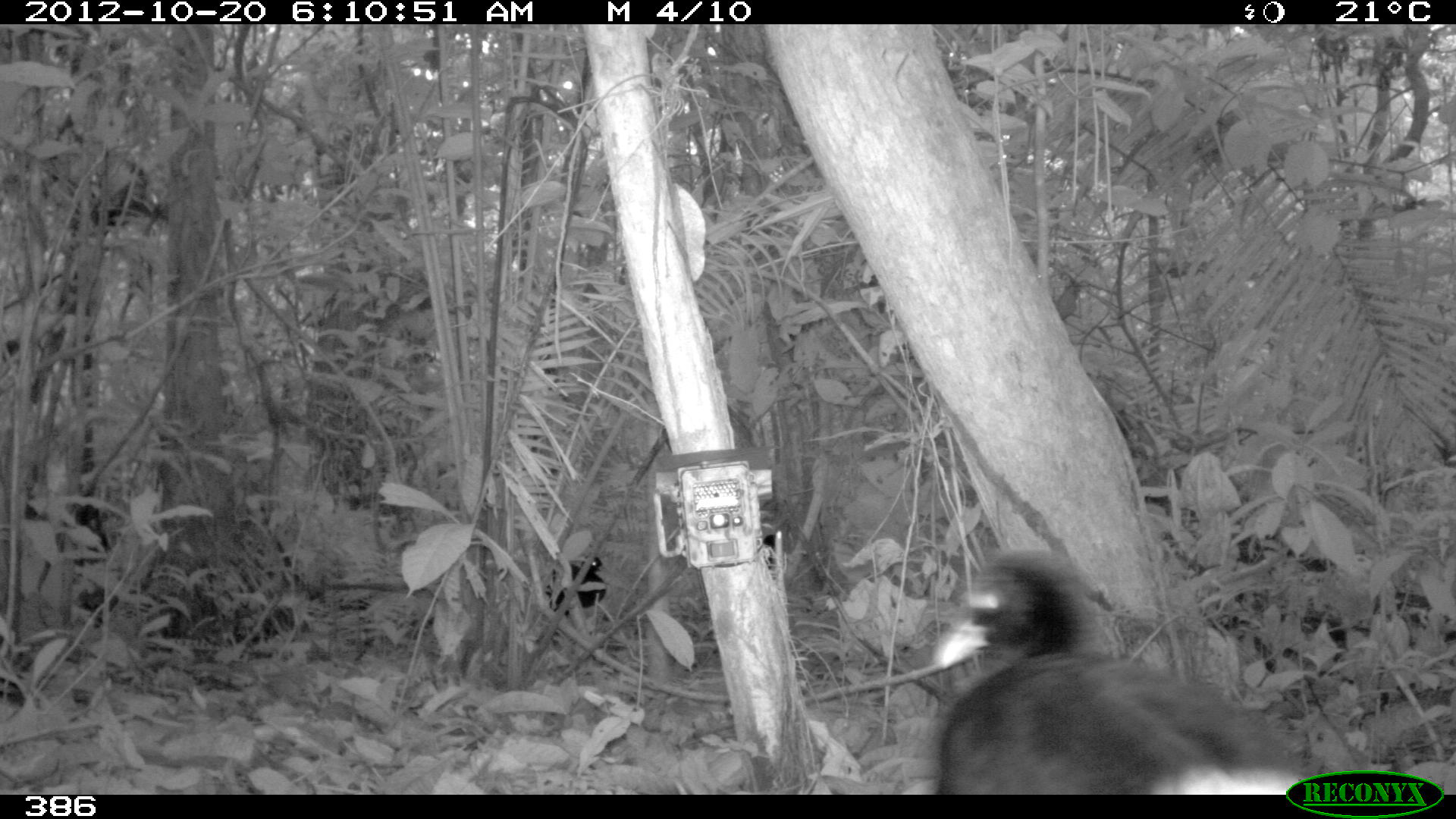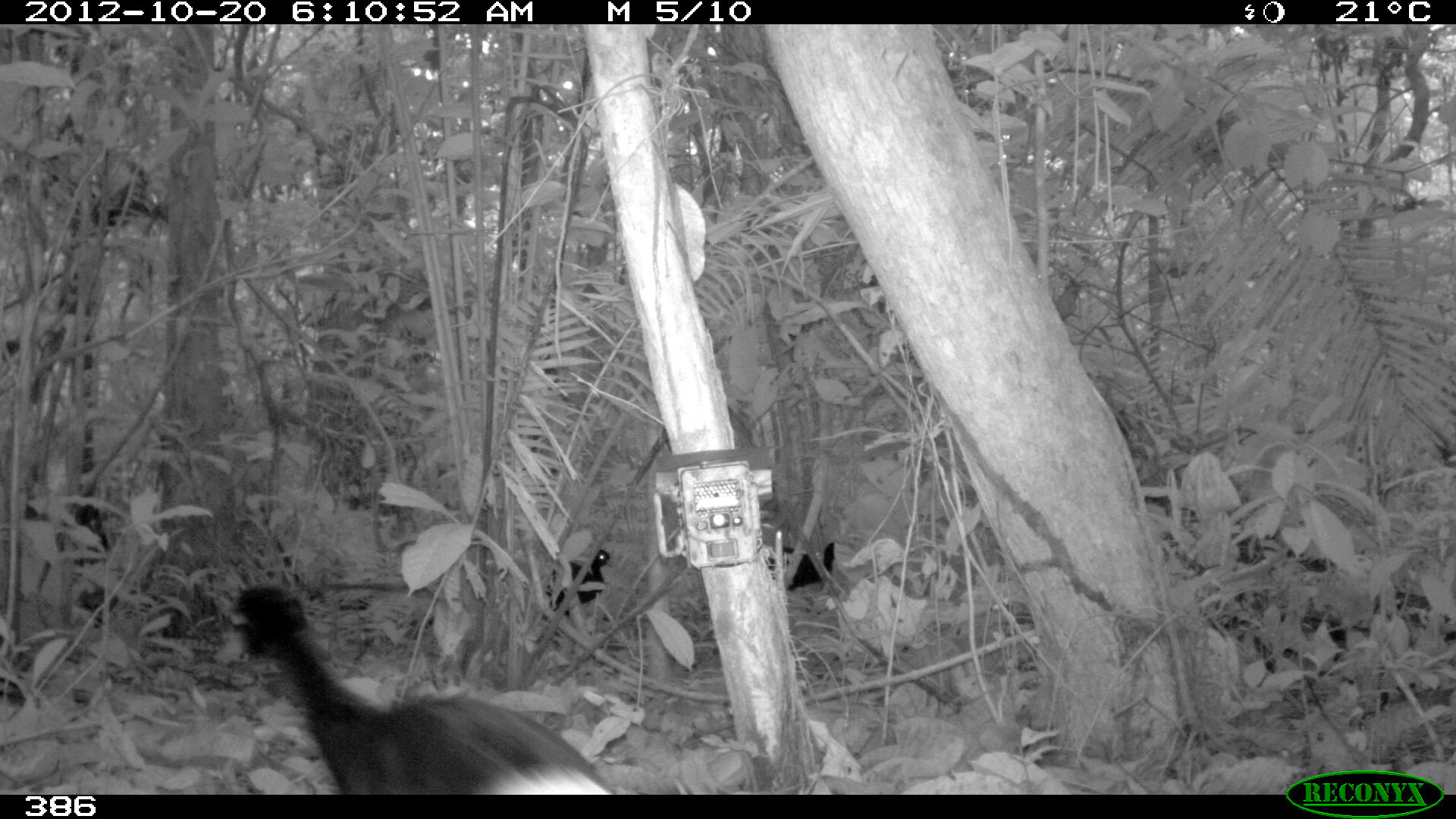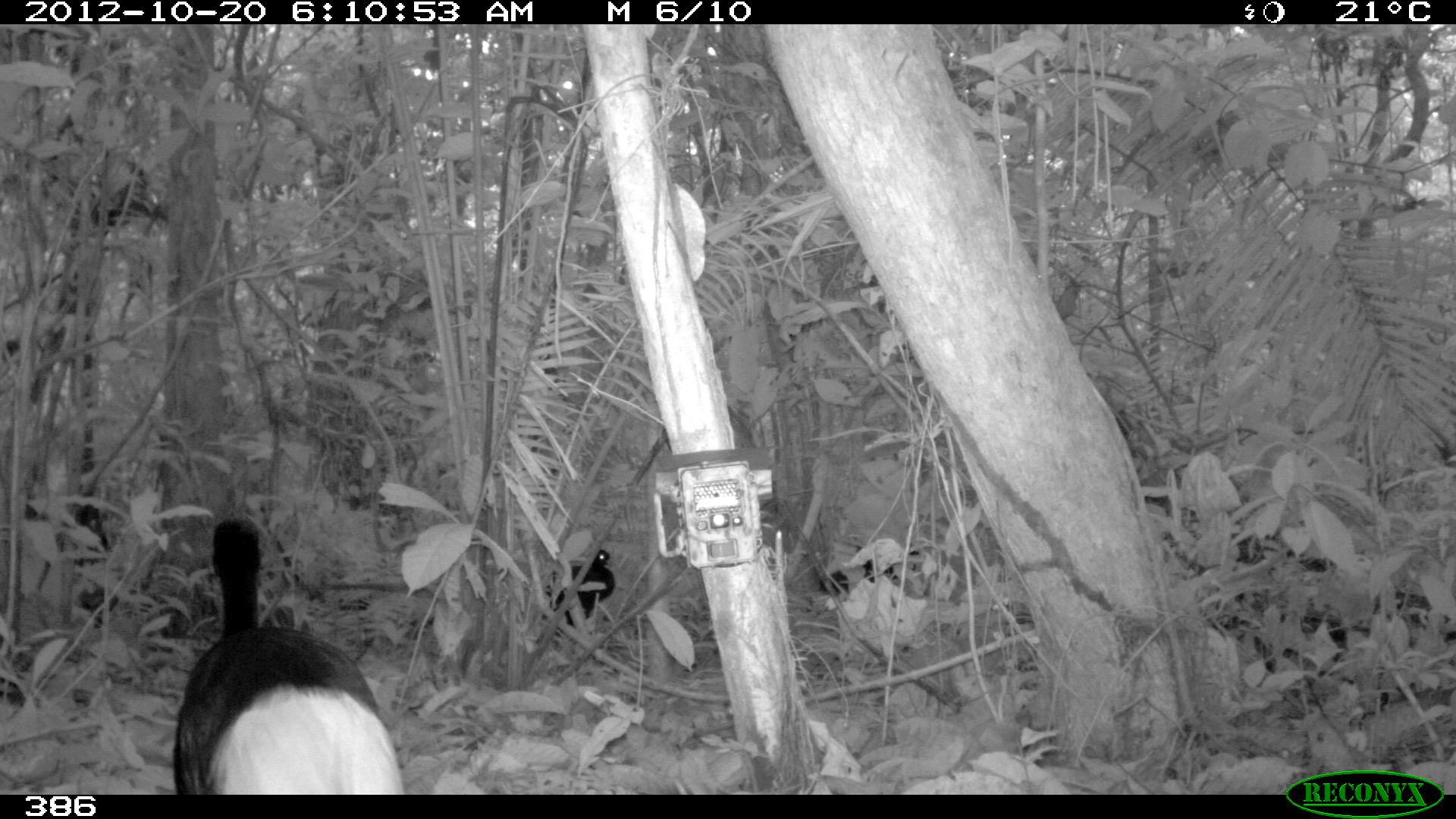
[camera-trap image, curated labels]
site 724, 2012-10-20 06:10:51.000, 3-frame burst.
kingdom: Animalia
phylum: Chordata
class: Aves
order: Gruiformes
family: Psophiidae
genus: Psophia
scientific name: Psophia leucoptera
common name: pale-winged trumpeter